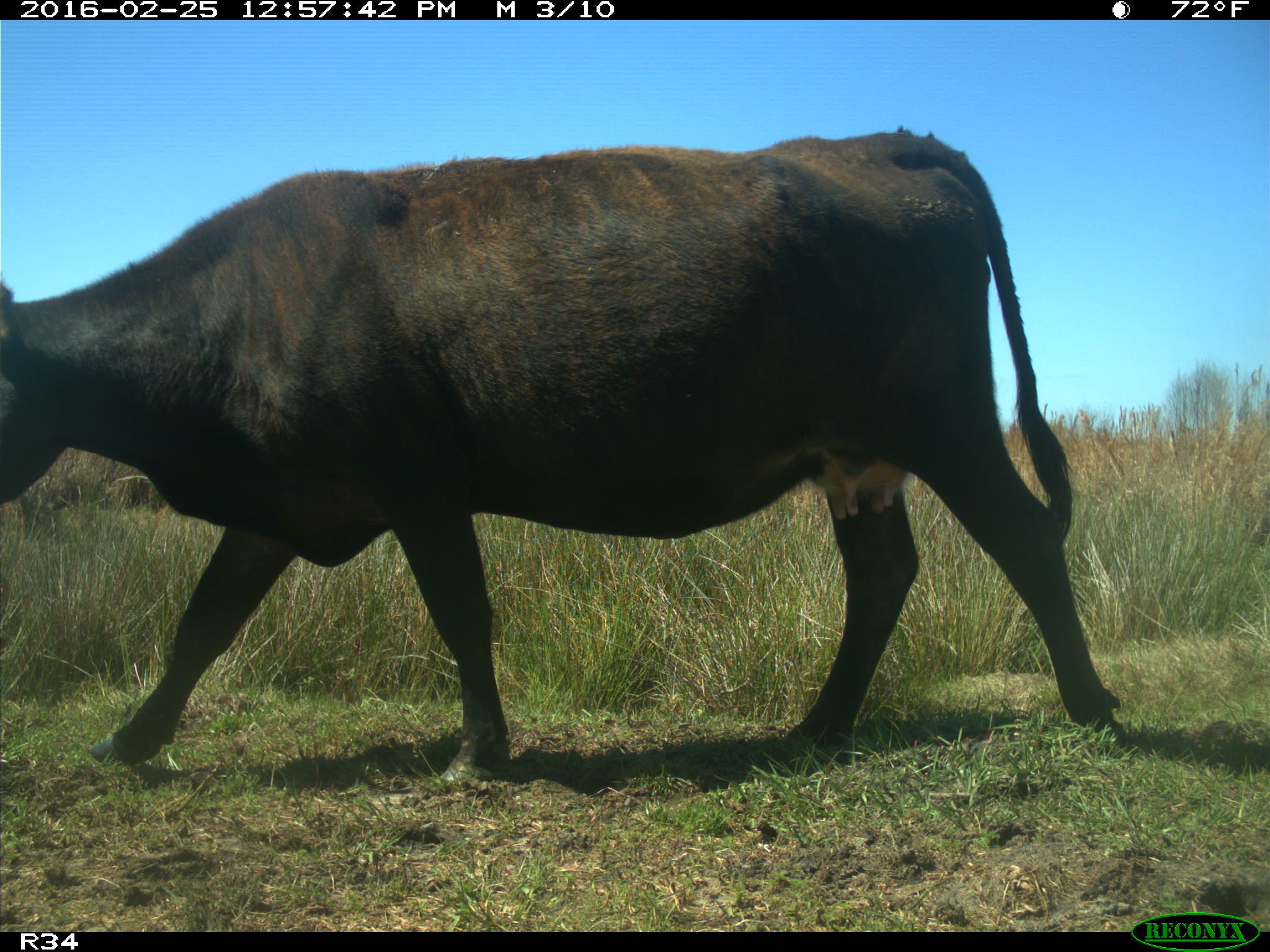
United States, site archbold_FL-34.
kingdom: Animalia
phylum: Chordata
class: Mammalia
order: Artiodactyla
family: Bovidae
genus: Bos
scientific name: Bos taurus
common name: domestic cow